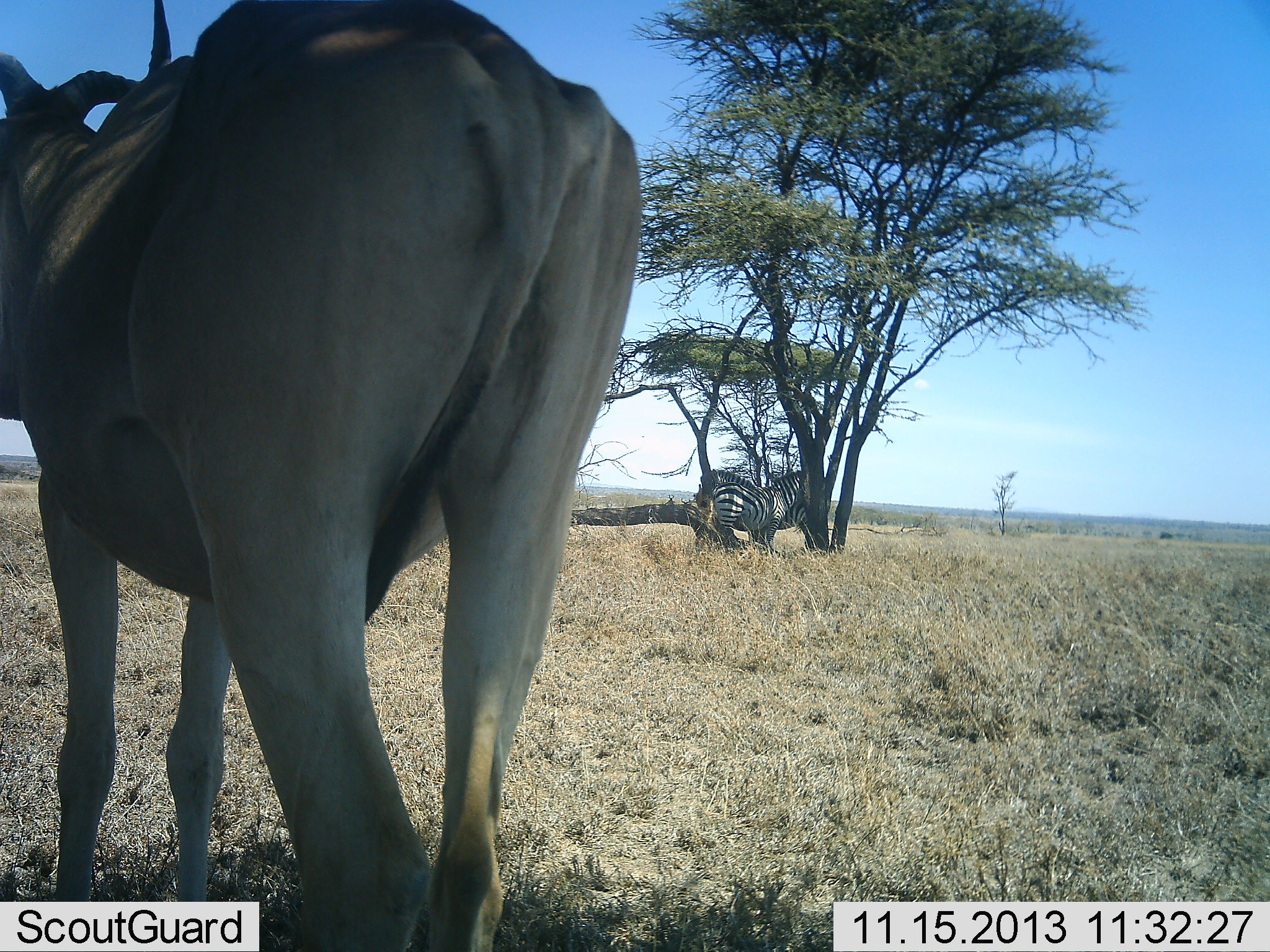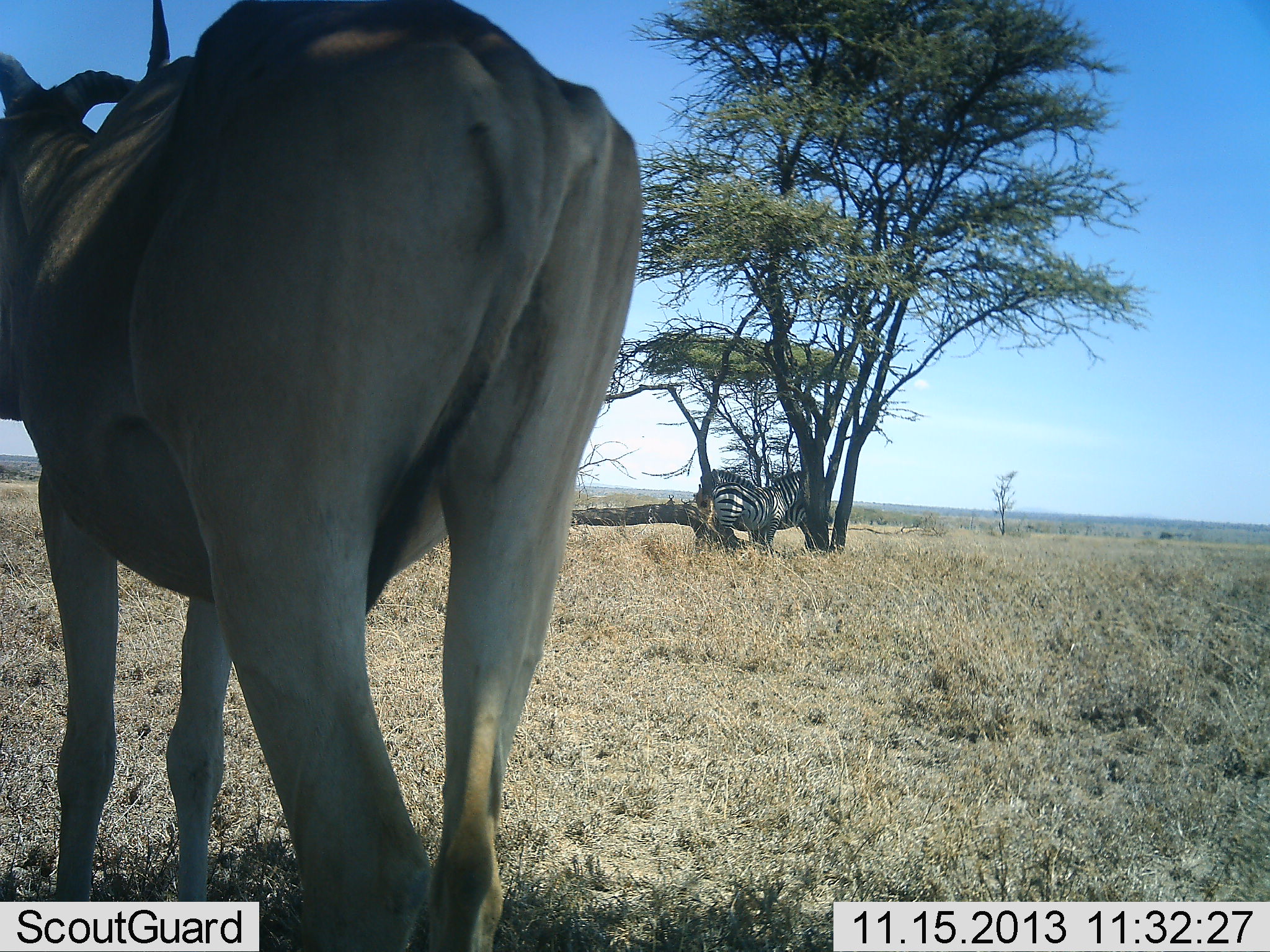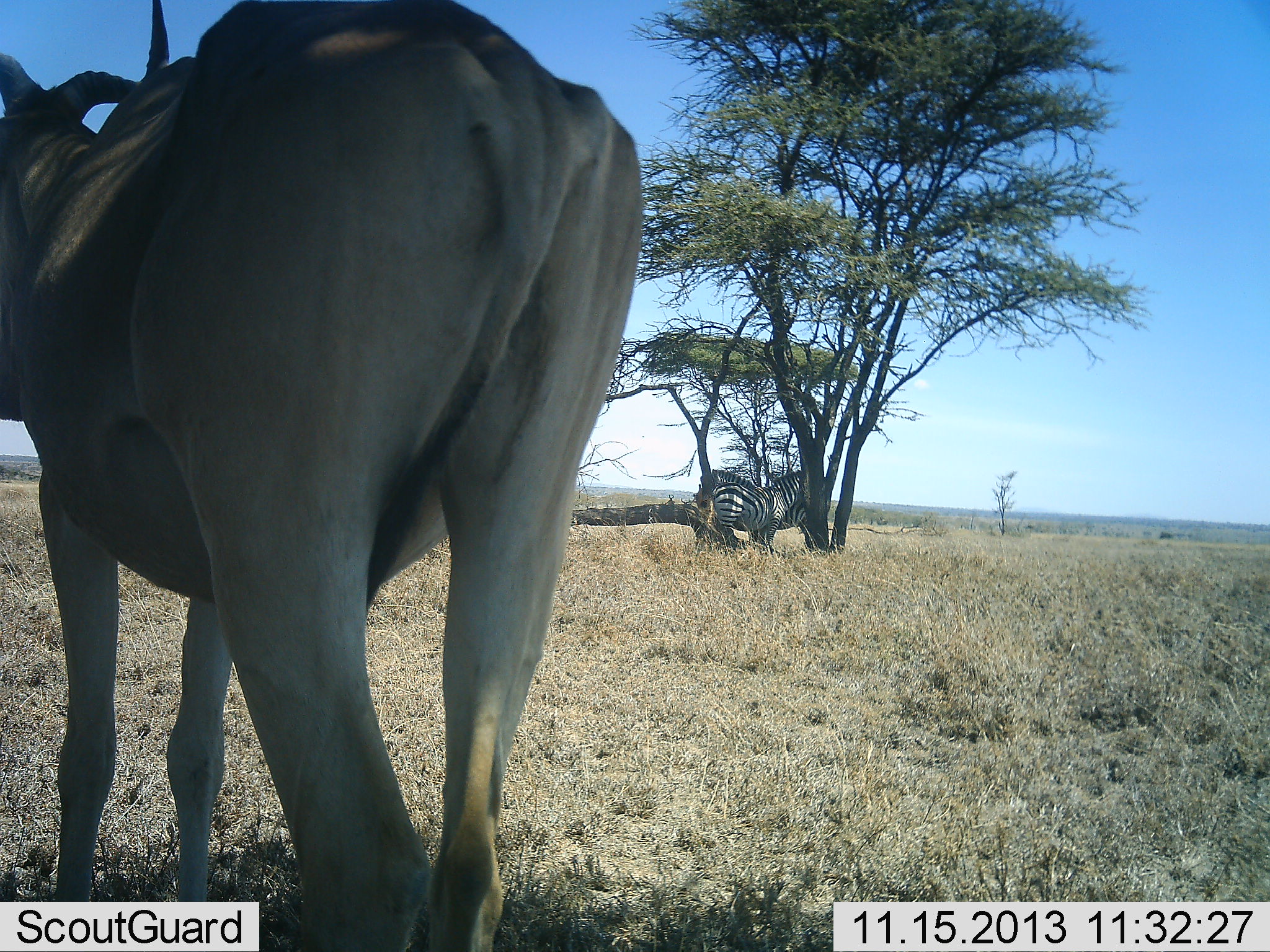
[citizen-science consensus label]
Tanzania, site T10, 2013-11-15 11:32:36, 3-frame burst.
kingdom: Animalia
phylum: Chordata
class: Mammalia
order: Artiodactyla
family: Bovidae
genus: Alcelaphus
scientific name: Alcelaphus buselaphus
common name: hartebeest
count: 1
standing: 91%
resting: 0%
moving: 9%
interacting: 0%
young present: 0%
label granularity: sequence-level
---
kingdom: Animalia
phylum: Chordata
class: Mammalia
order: Perissodactyla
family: Equidae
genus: Equus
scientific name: Equus quagga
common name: plains zebra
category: zebra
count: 2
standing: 88%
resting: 8%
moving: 4%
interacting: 12%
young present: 8%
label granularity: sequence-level